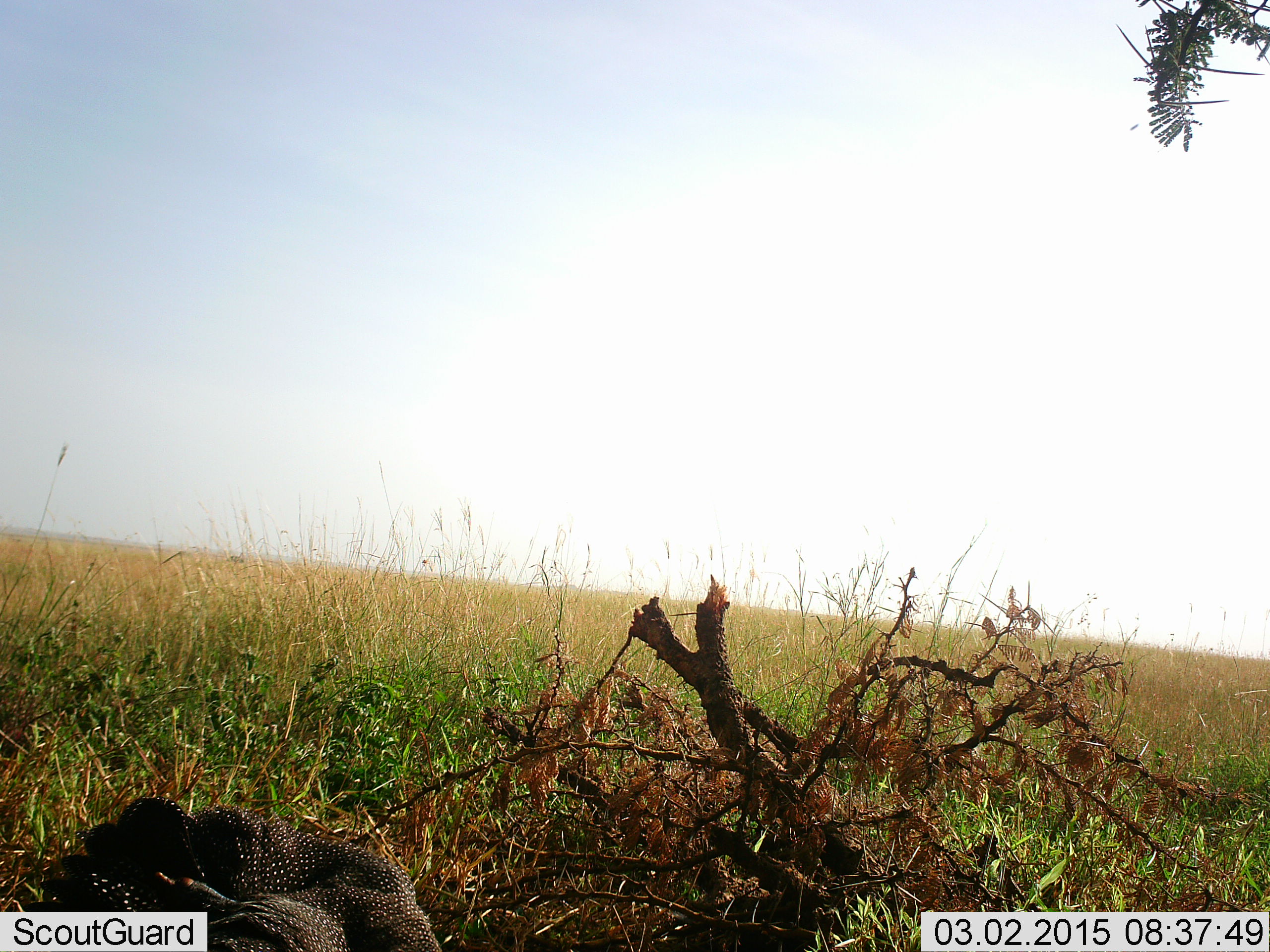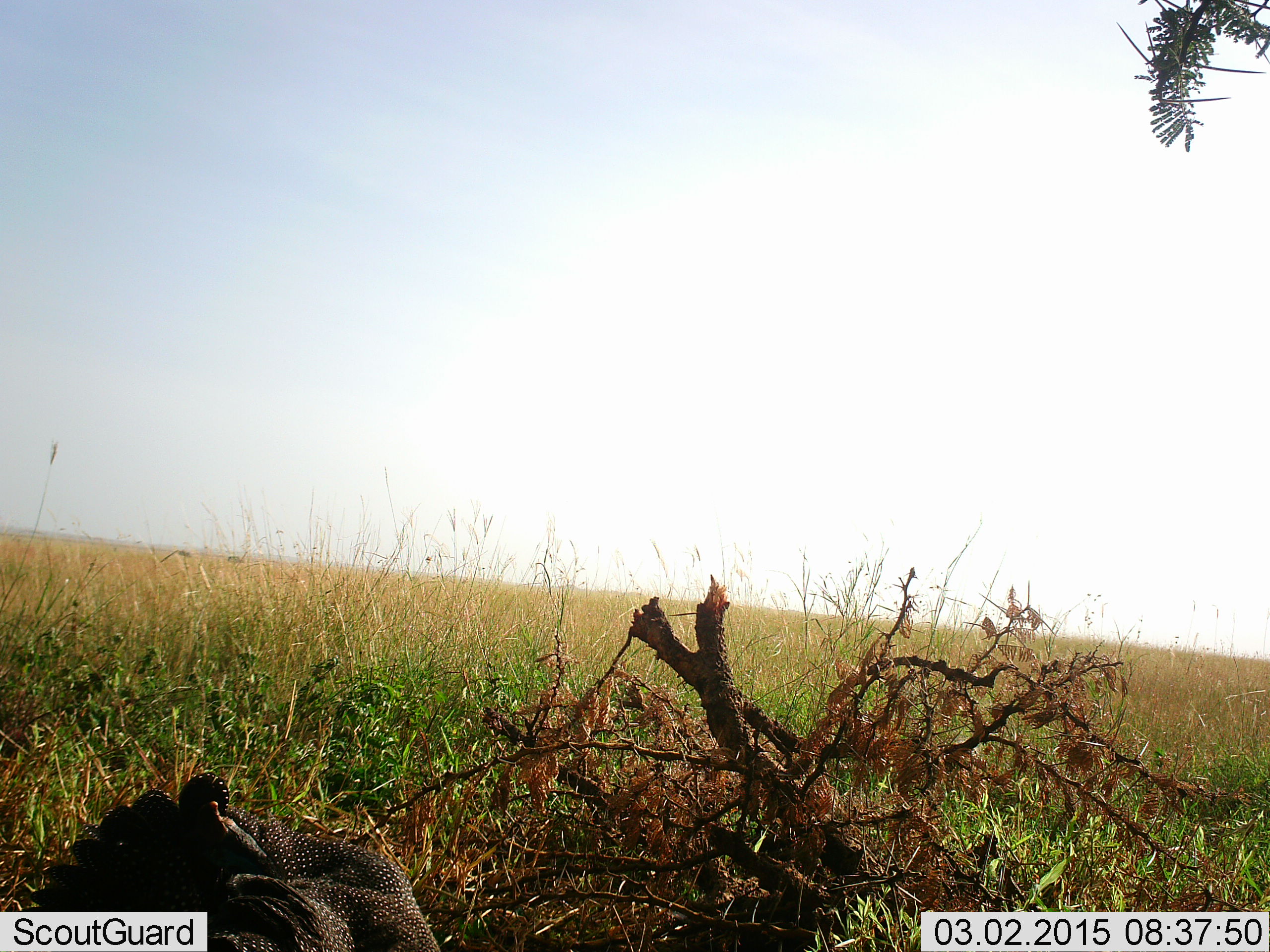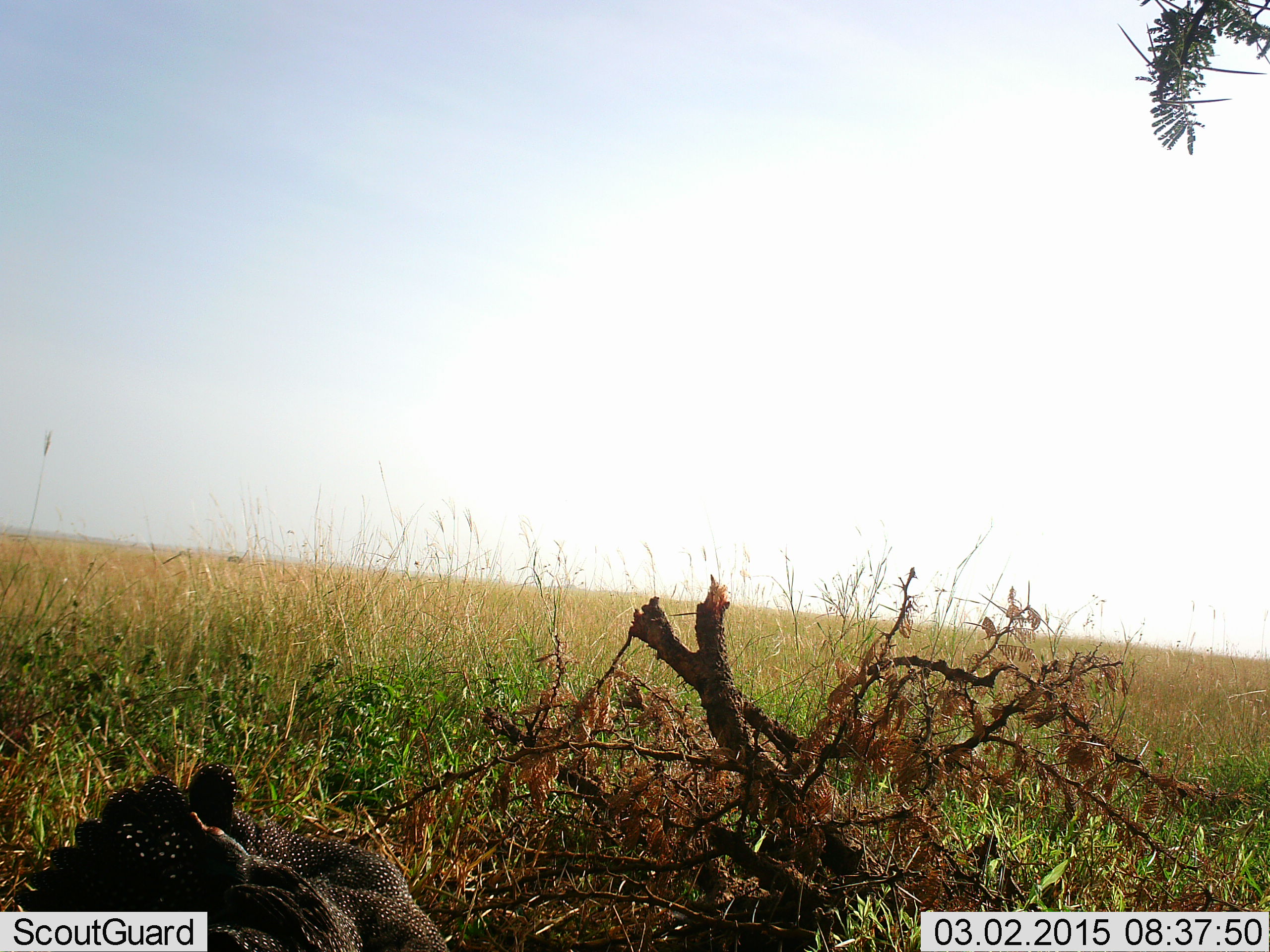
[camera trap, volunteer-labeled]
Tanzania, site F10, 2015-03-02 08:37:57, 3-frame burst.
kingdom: Animalia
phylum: Chordata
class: Aves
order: Galliformes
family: Numididae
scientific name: Numididae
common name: guinea fowl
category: guineafowl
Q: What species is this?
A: Guineafowl (guinea fowl) (Numididae).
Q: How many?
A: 1.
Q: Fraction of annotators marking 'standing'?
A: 70%.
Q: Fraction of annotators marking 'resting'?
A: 20%.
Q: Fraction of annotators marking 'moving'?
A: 10%.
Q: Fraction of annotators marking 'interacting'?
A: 10%.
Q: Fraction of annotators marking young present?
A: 0%.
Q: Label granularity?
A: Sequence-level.